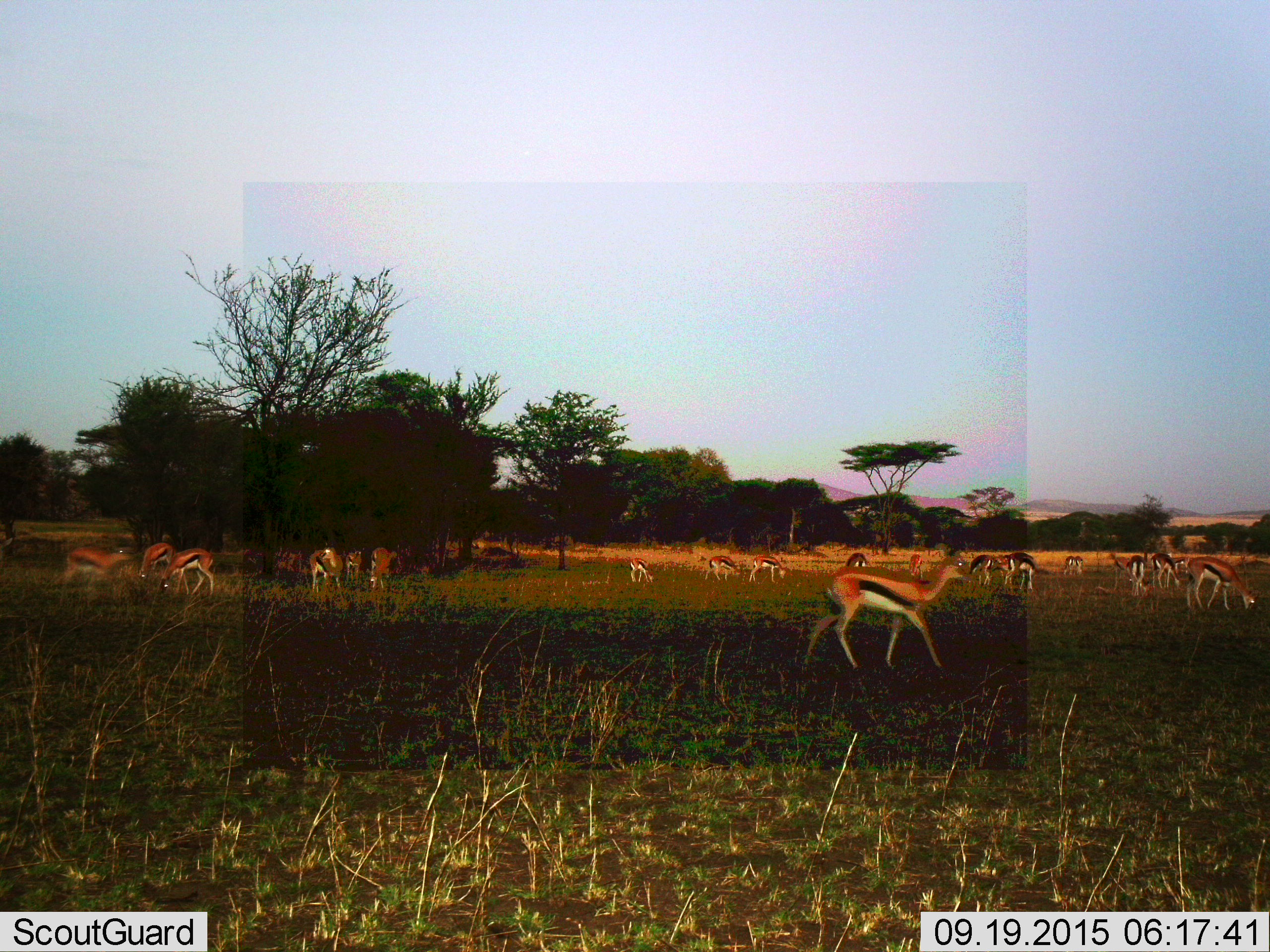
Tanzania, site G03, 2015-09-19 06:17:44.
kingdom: Animalia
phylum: Chordata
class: Mammalia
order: Artiodactyla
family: Bovidae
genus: Eudorcas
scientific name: Eudorcas thomsonii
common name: thomson's gazelle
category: gazellethomsons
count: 11-50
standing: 80%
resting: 0%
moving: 87%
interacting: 7%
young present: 13%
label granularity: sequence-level